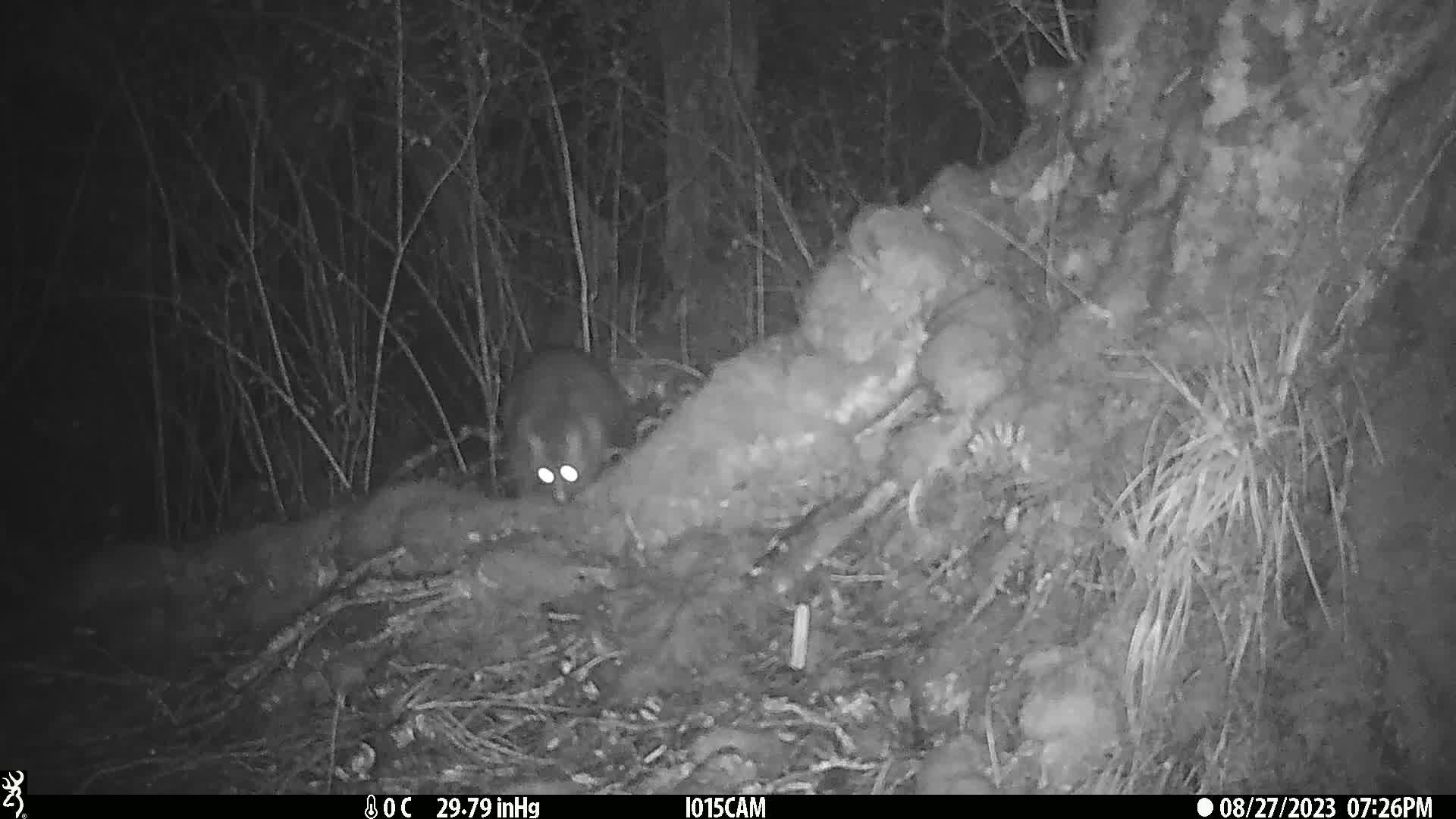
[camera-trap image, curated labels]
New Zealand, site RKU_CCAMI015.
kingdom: Animalia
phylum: Chordata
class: Mammalia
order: Diprotodontia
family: Phalangeridae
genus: Trichosurus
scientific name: Trichosurus vulpecula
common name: common brushtail possum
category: possum